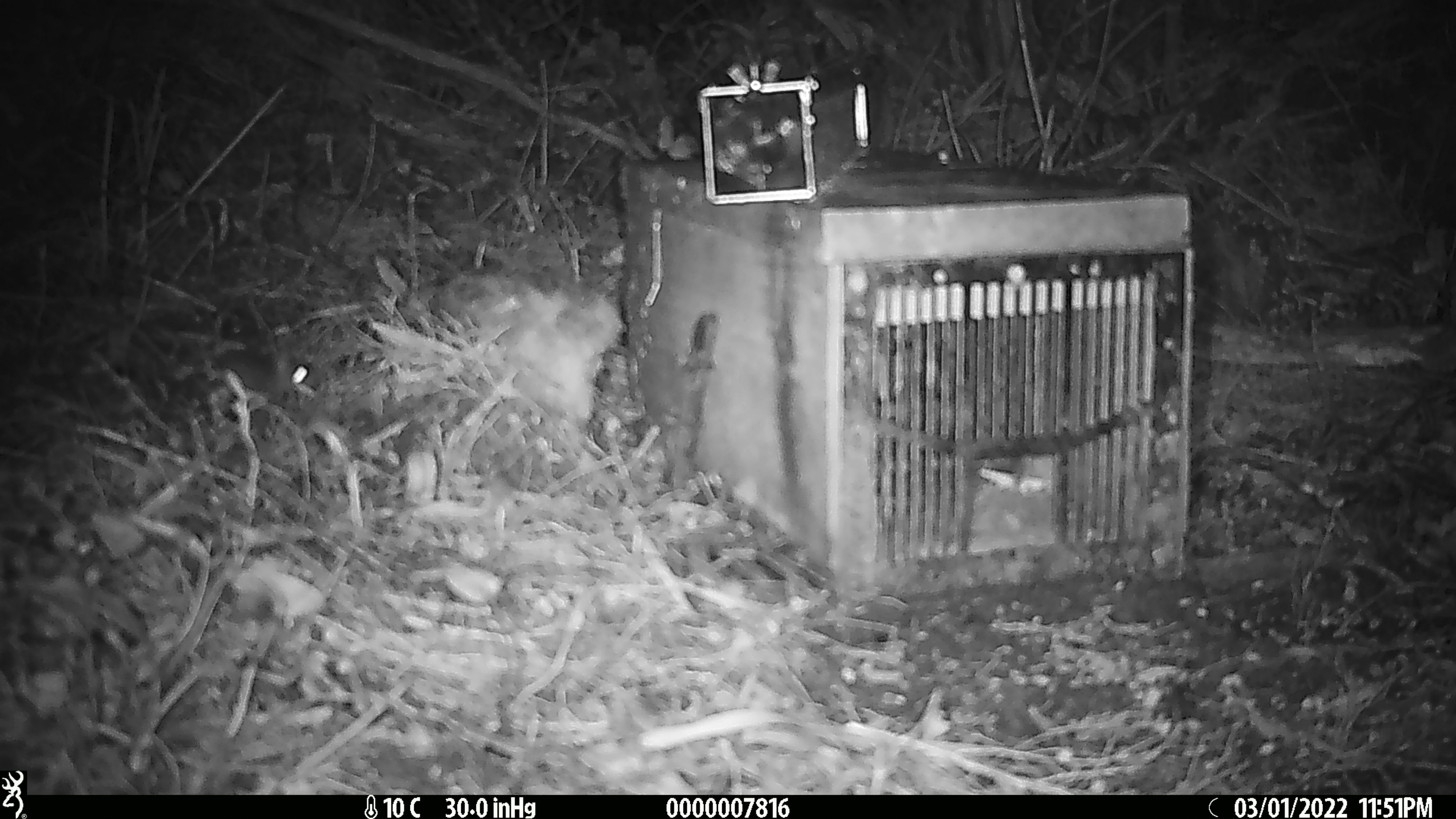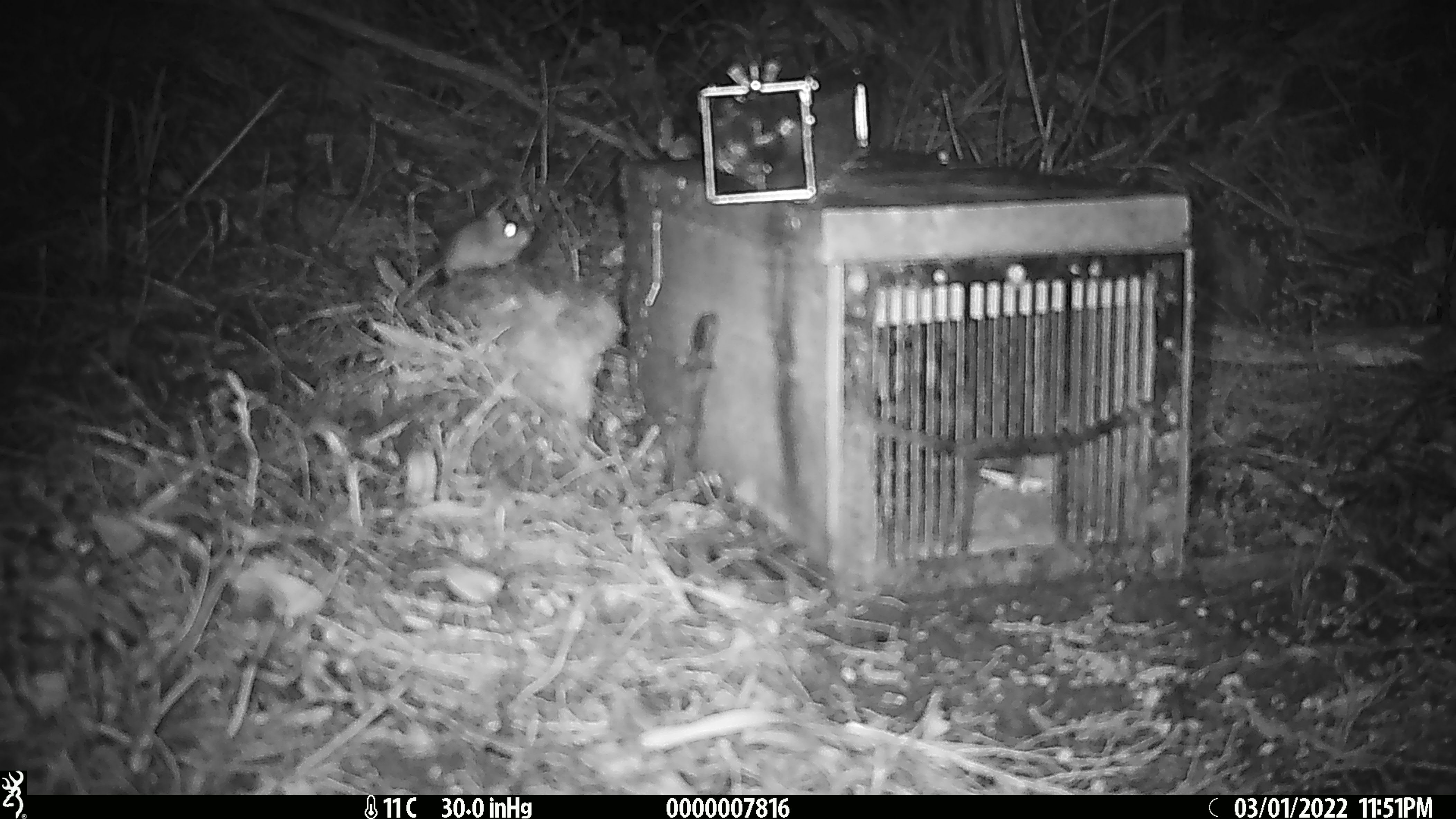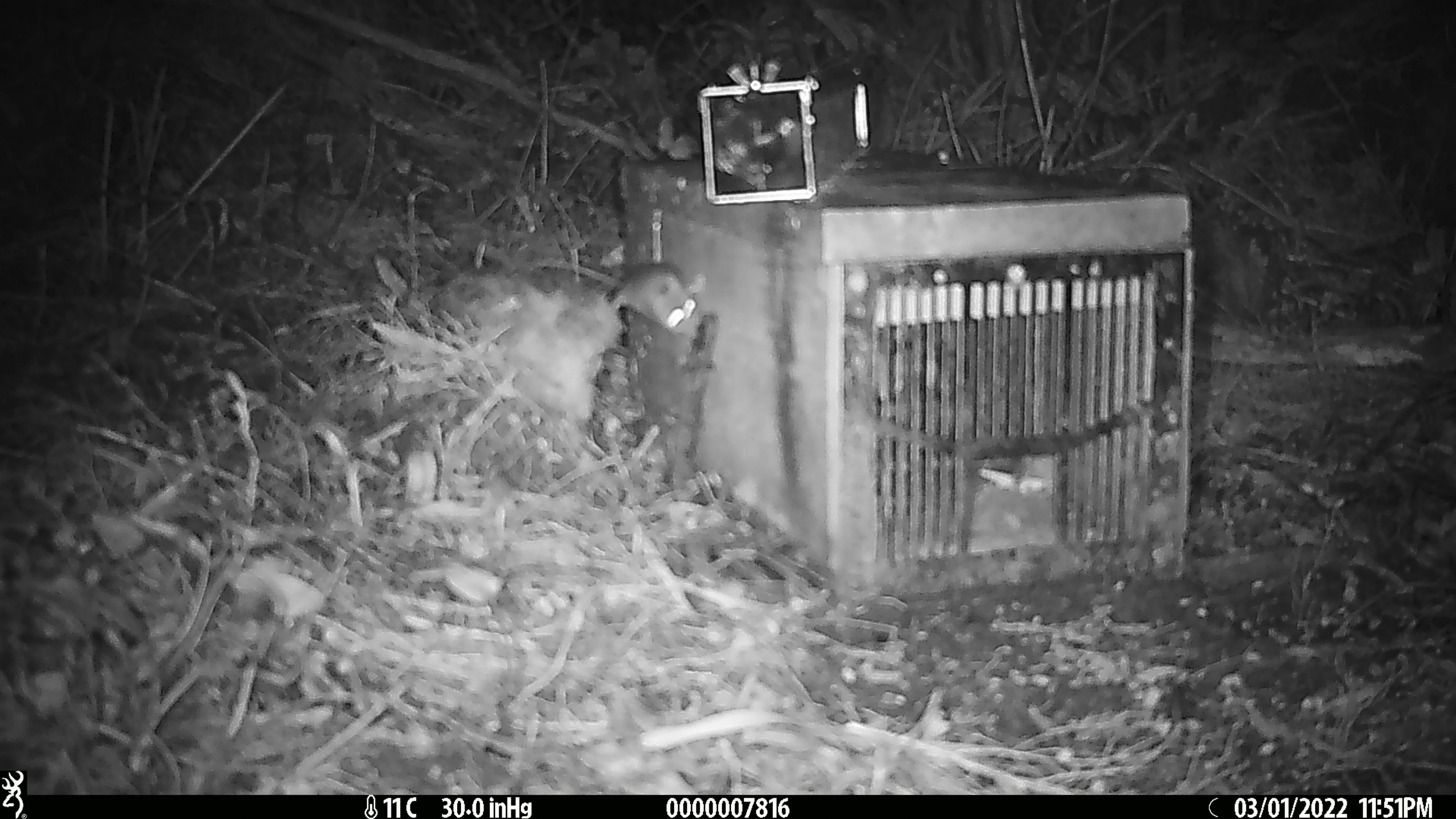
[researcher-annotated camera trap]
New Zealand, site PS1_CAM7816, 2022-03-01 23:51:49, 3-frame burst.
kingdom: Animalia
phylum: Chordata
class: Mammalia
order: Rodentia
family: Muridae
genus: Mus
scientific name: Mus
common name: mouse